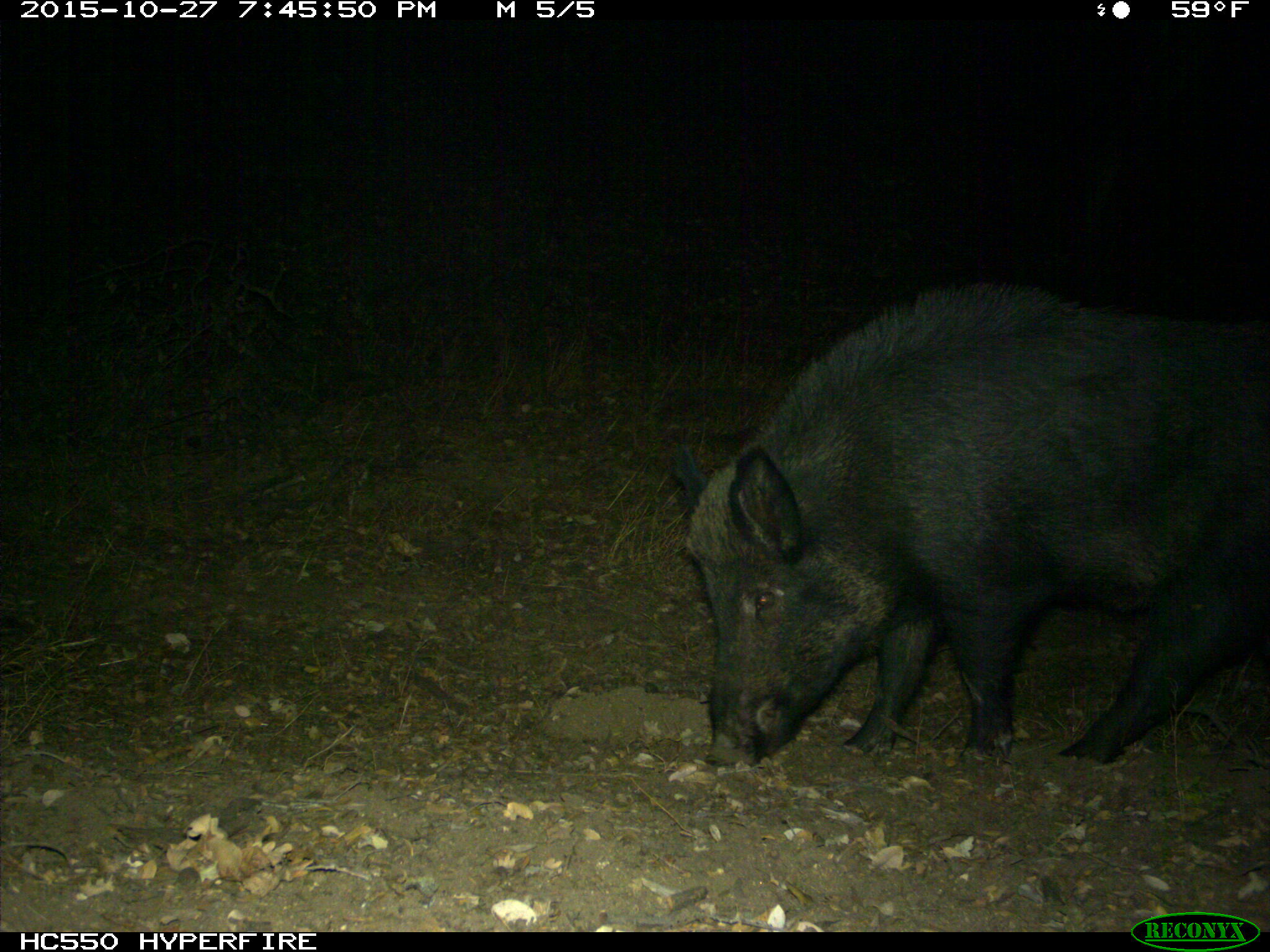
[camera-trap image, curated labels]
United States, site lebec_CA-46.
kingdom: Animalia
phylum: Chordata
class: Mammalia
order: Artiodactyla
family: Suidae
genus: Sus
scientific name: Sus scrofa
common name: wild boar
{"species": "Sus scrofa (wild boar)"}